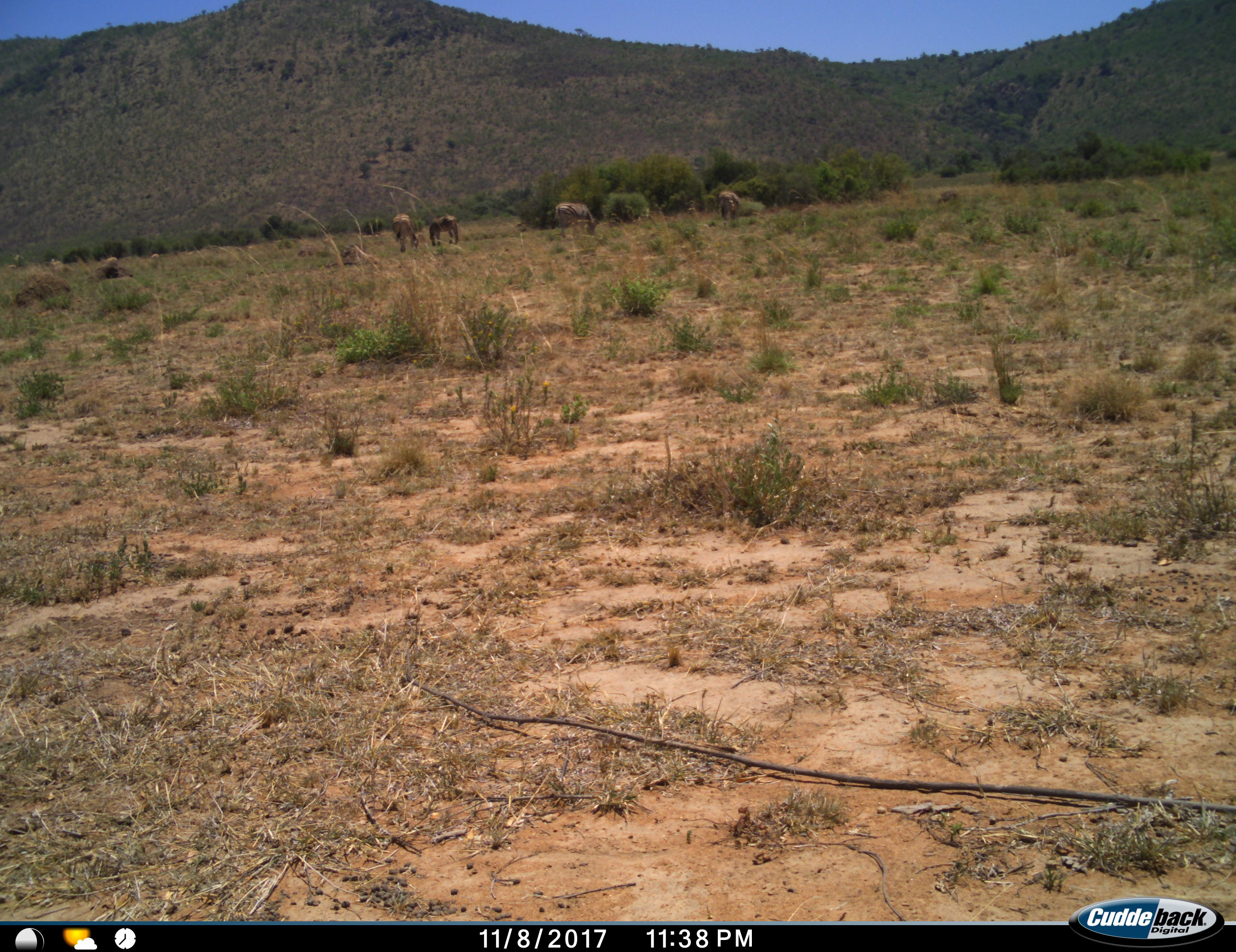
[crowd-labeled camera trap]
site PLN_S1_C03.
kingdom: Animalia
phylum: Chordata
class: Mammalia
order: Perissodactyla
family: Equidae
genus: Equus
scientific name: Equus quagga burchellii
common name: burchell's zebra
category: zebraburchells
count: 4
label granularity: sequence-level